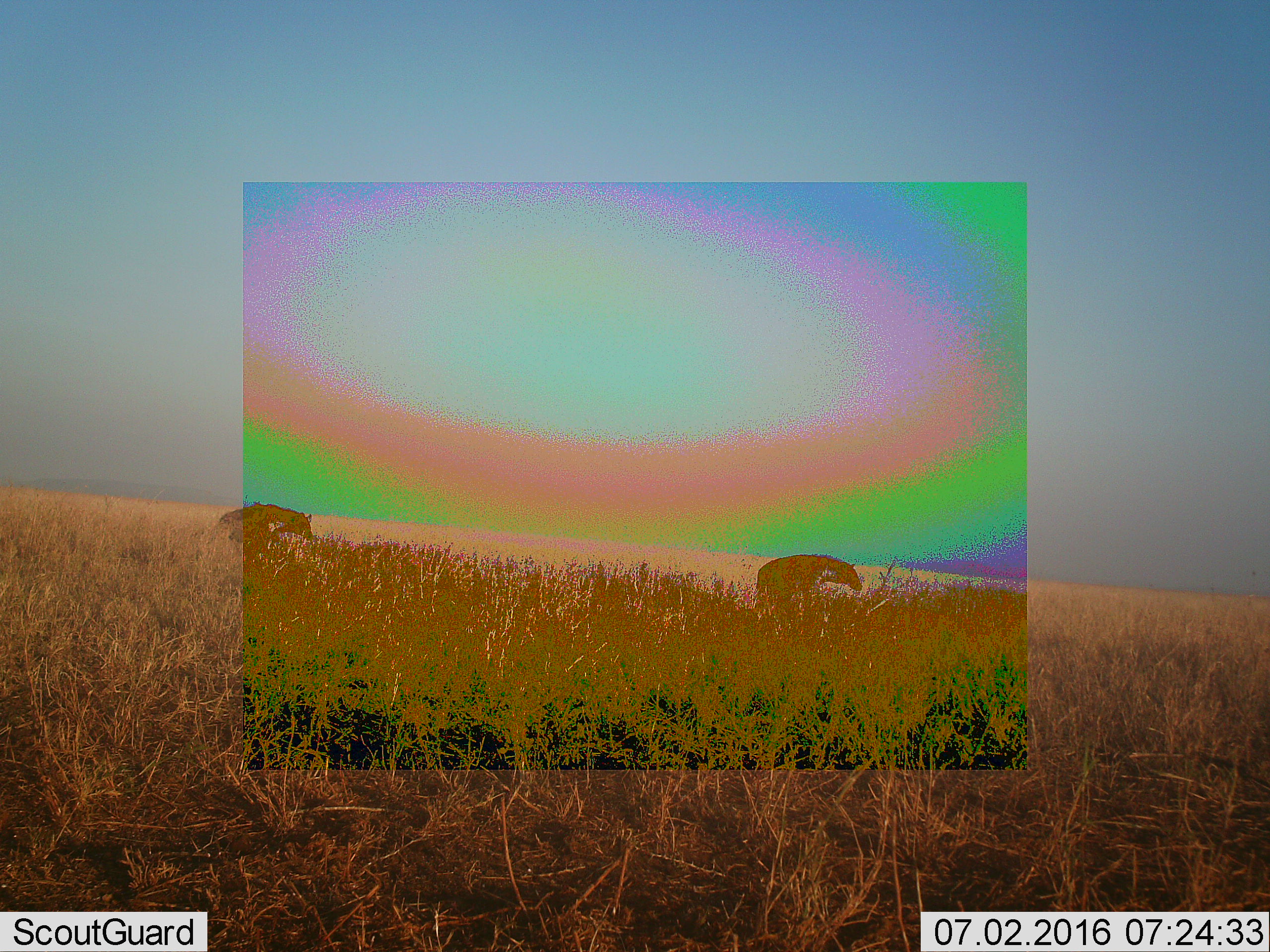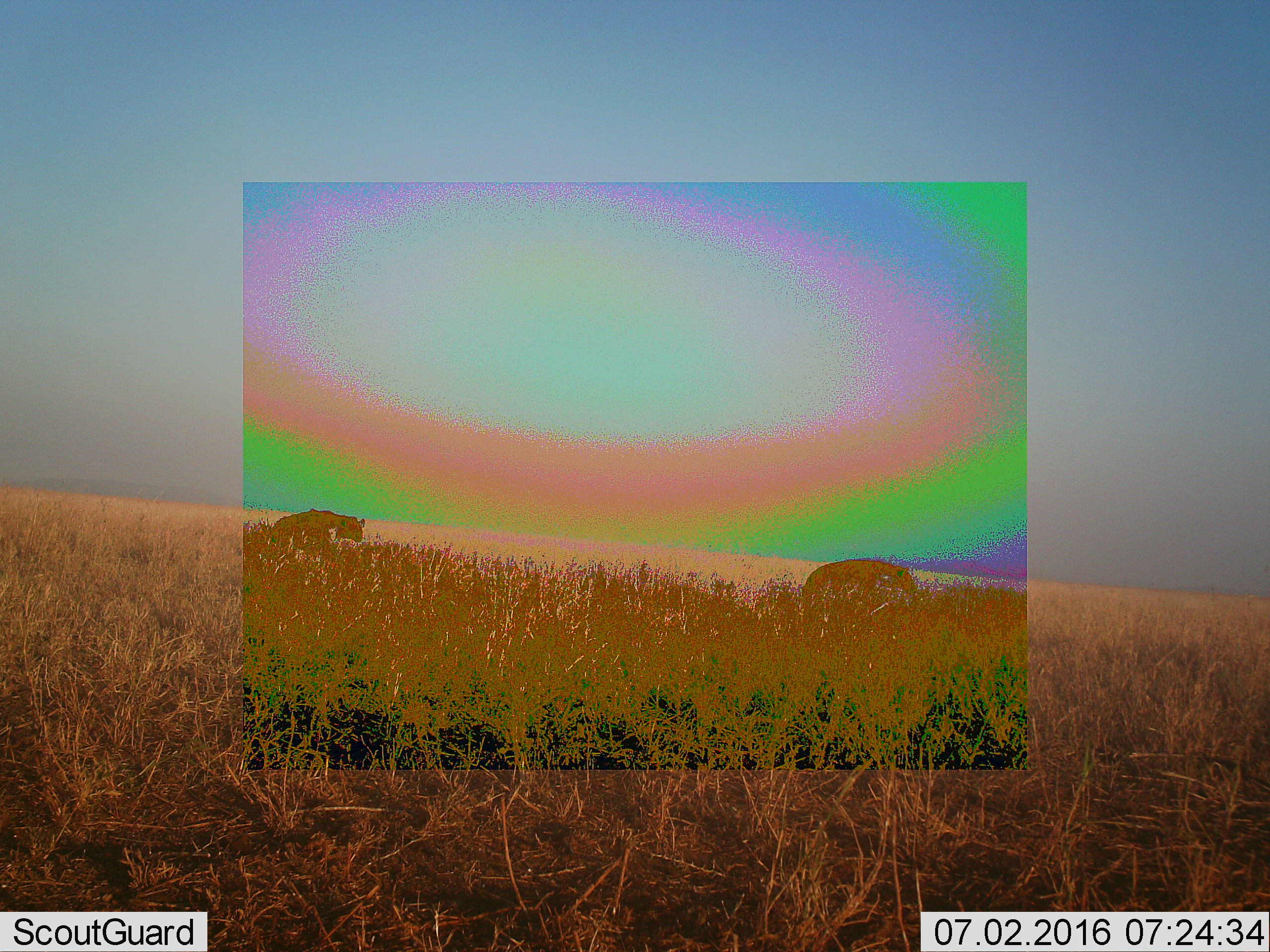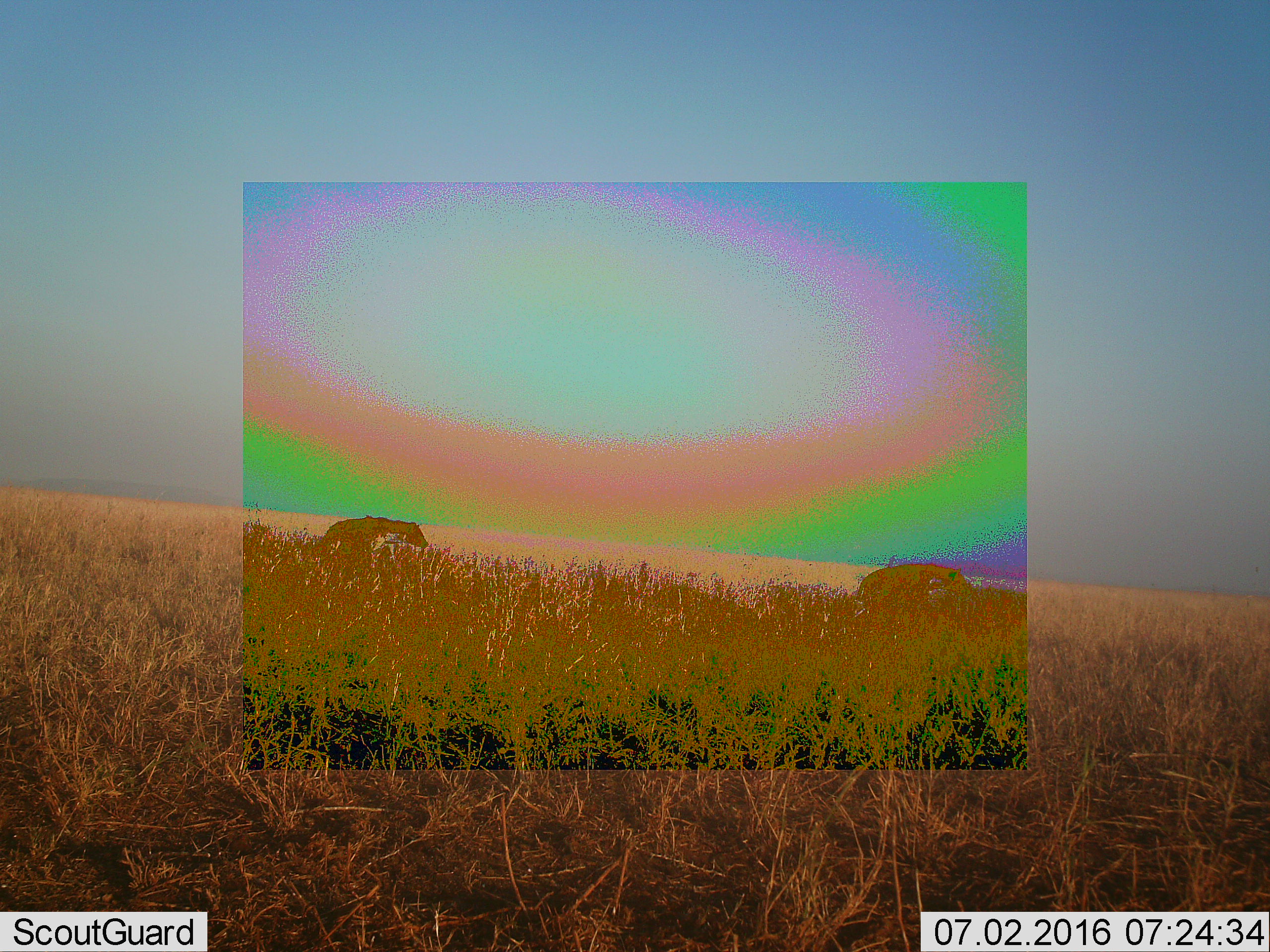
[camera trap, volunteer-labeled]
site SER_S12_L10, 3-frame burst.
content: unidentified animal